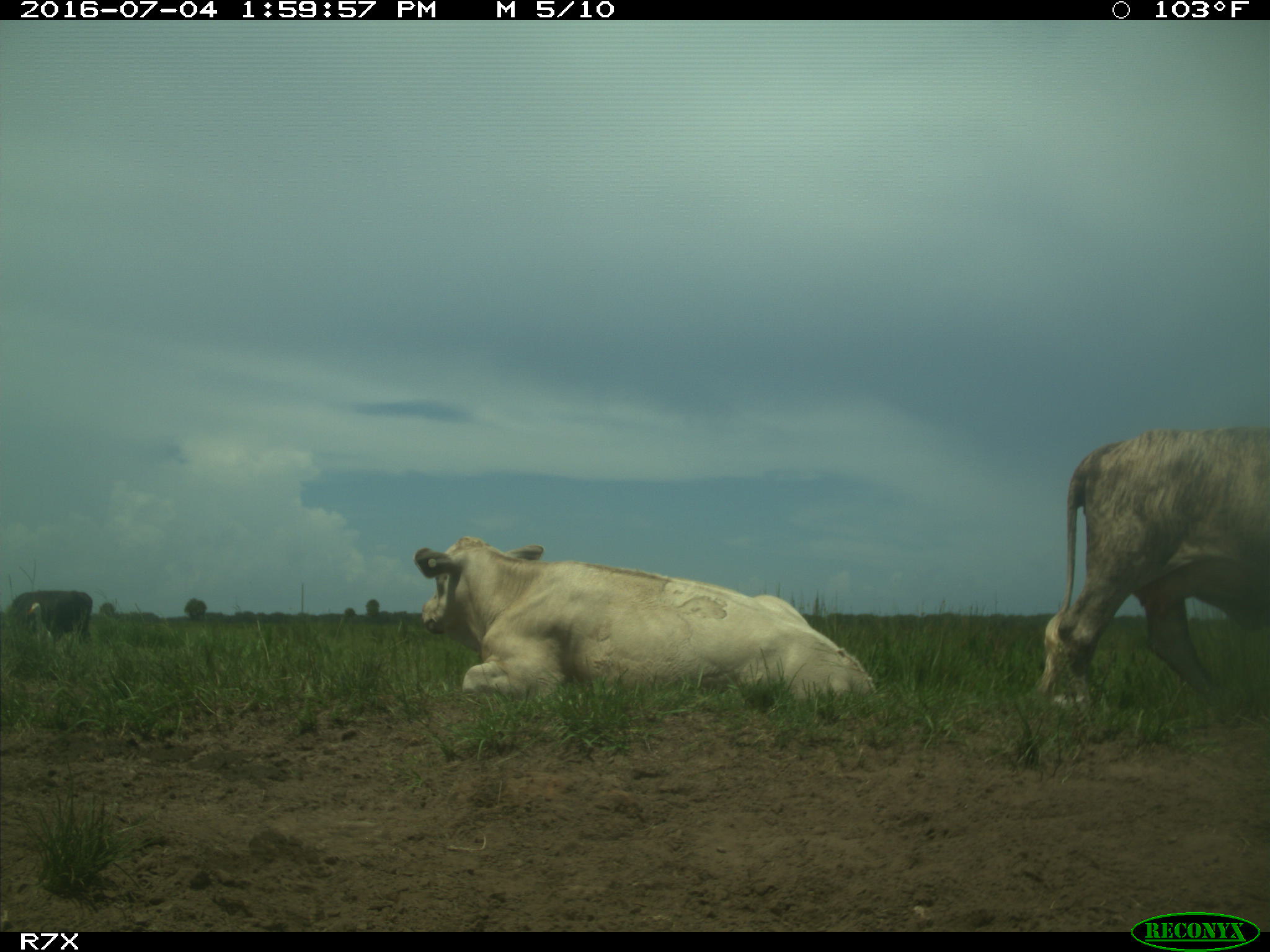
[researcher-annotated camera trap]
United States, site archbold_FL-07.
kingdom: Animalia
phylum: Chordata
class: Mammalia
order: Artiodactyla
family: Bovidae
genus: Bos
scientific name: Bos taurus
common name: domestic cow